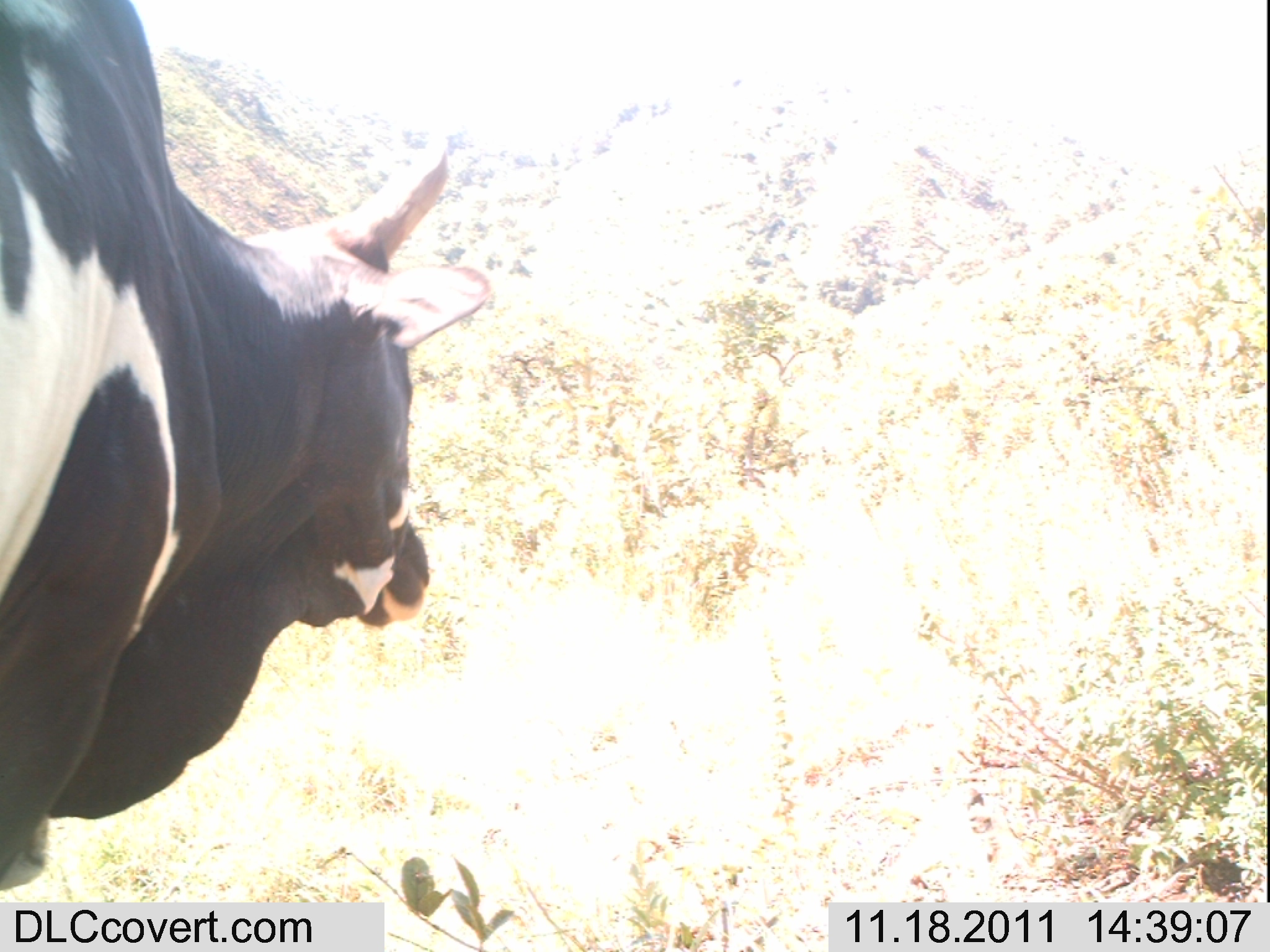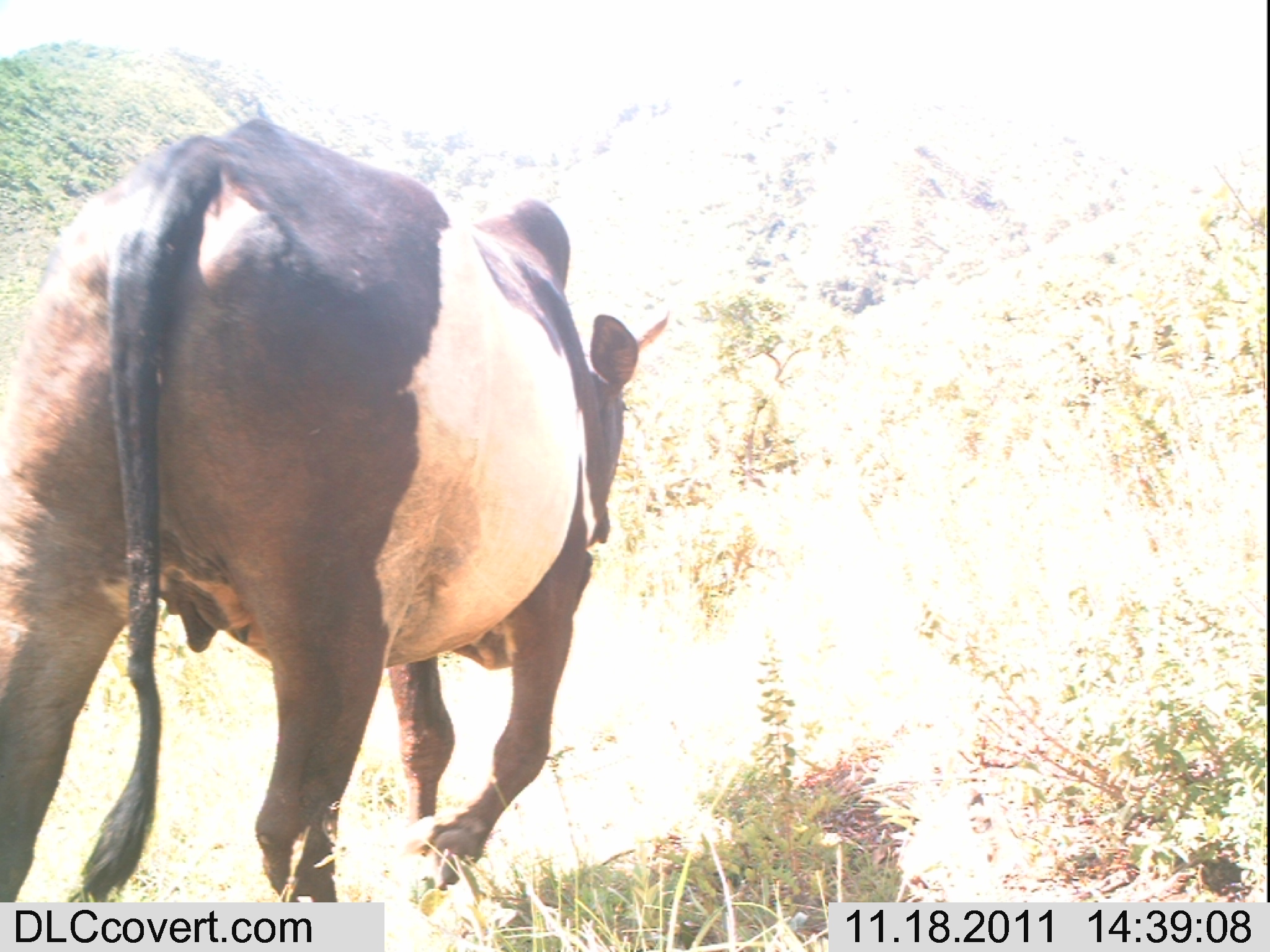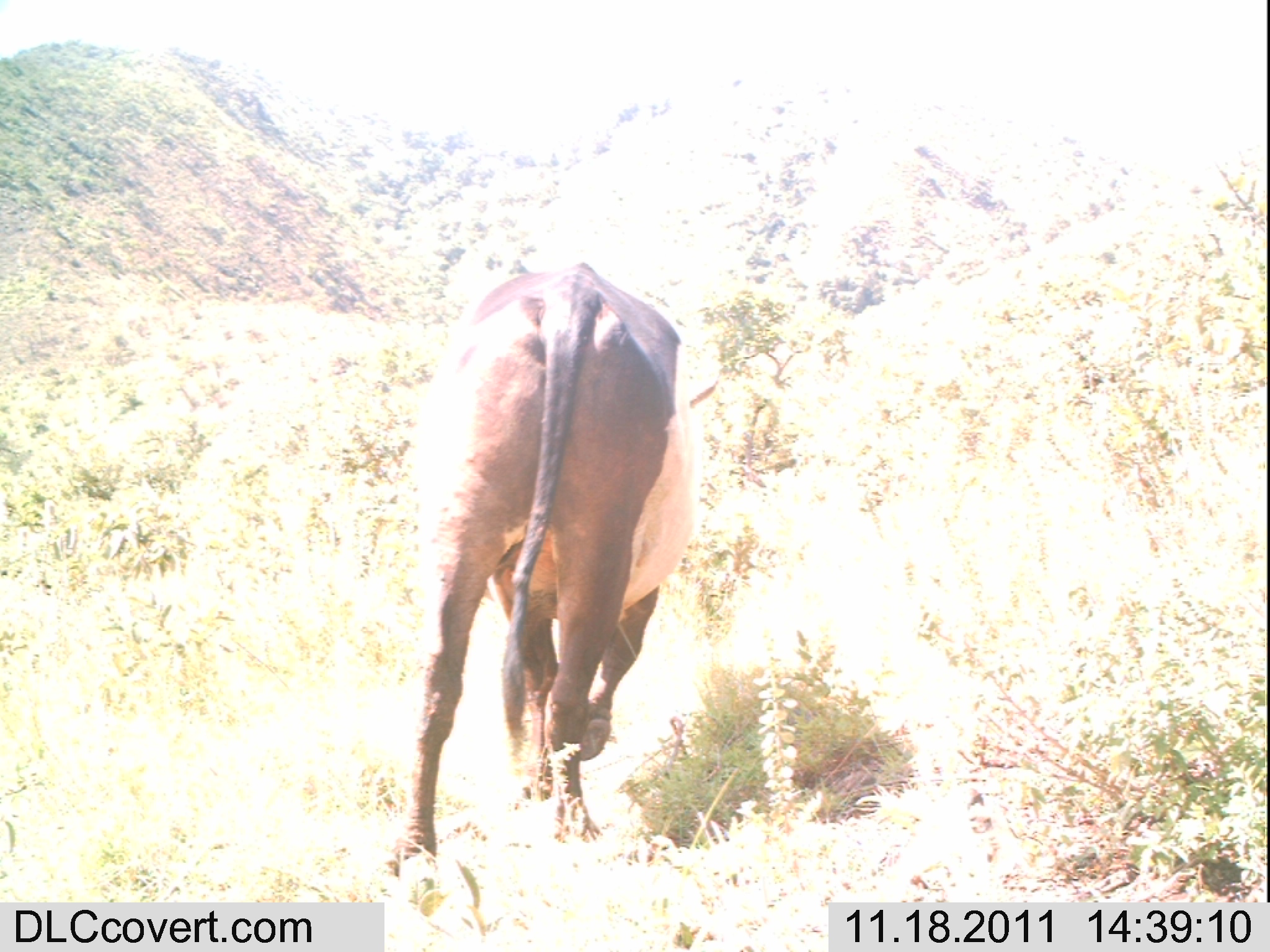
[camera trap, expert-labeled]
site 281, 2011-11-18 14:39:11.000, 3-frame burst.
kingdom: Animalia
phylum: Chordata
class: Mammalia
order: Artiodactyla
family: Bovidae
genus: Bos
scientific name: Bos taurus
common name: domestic cattle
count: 1